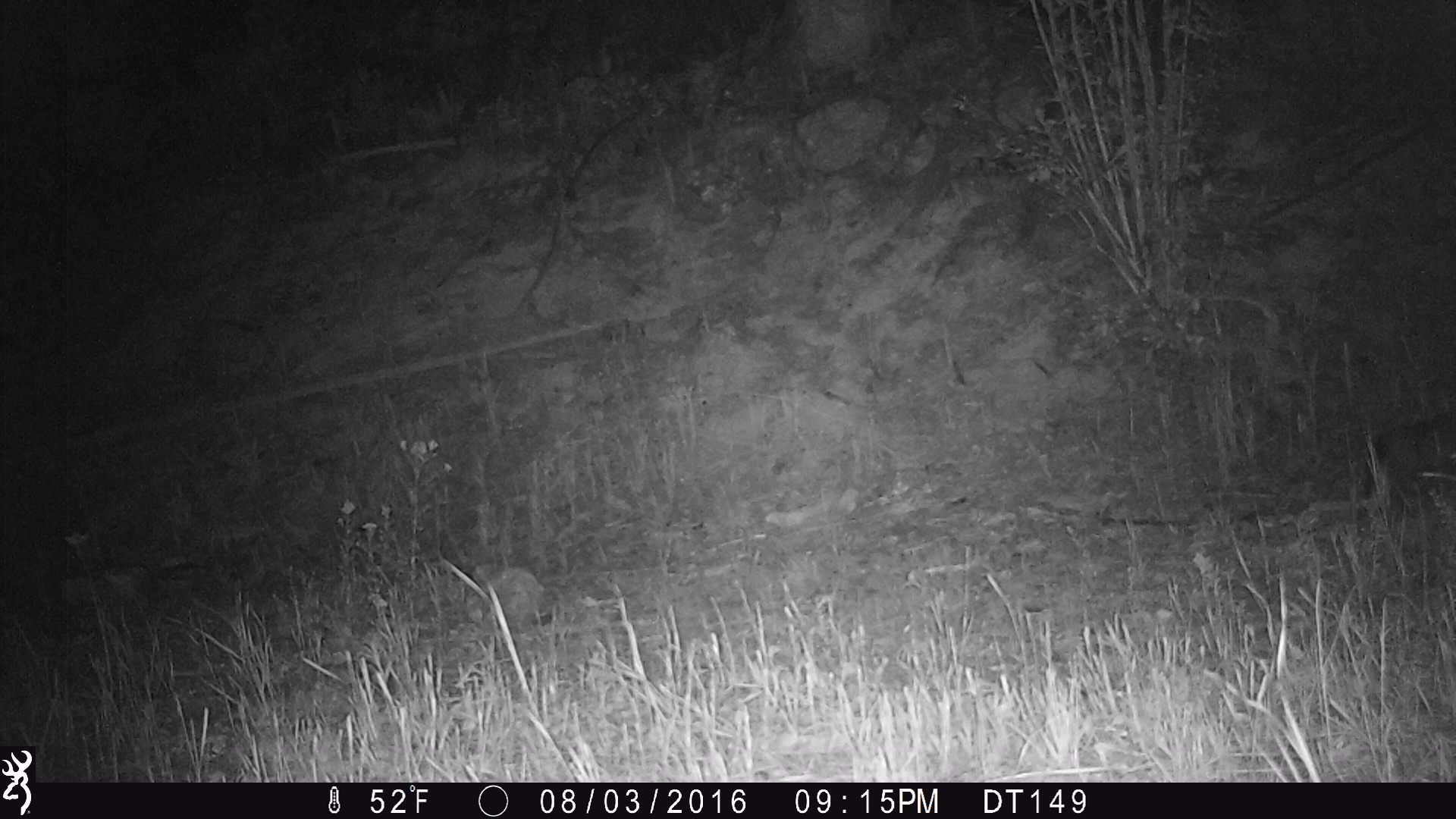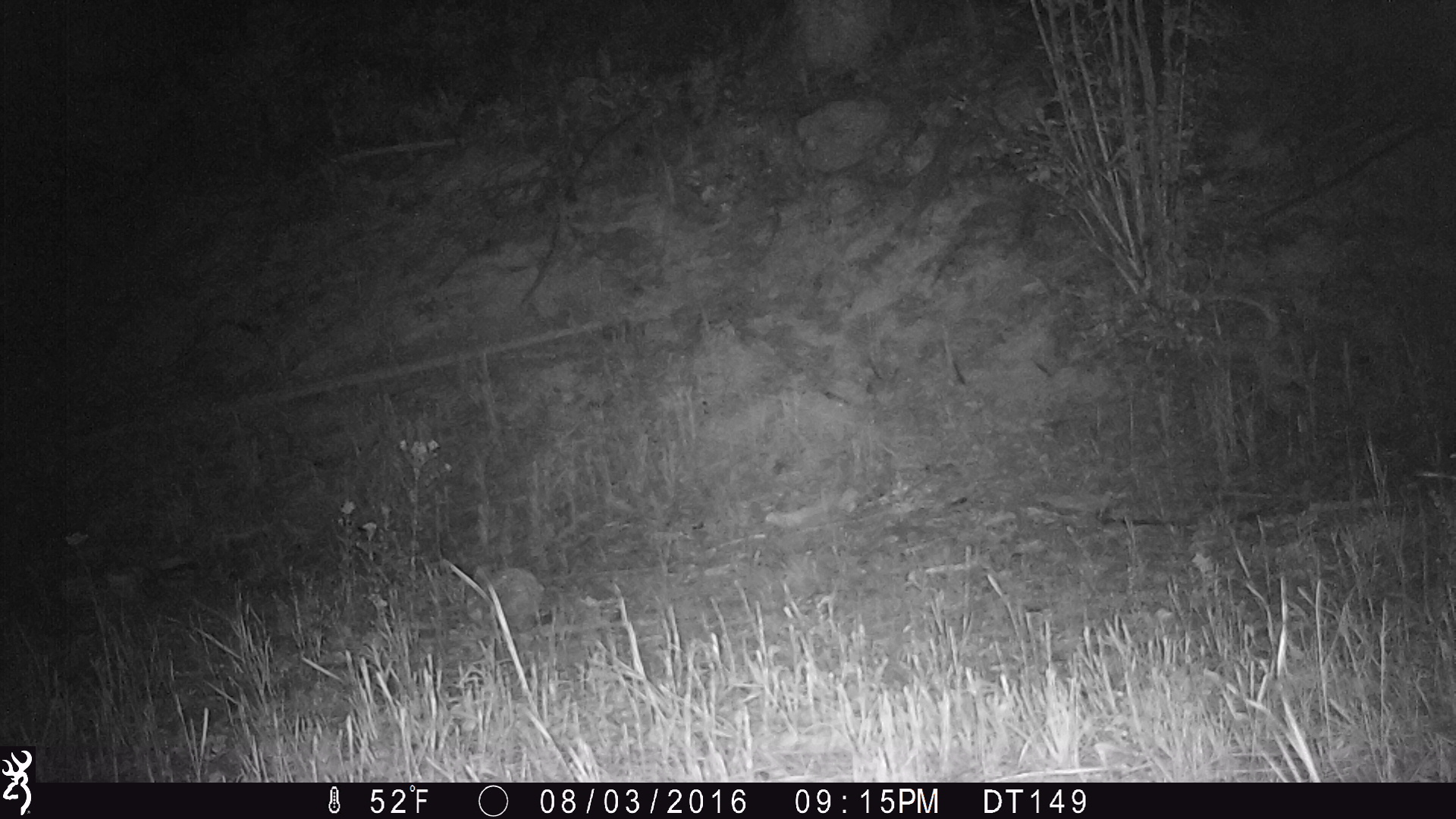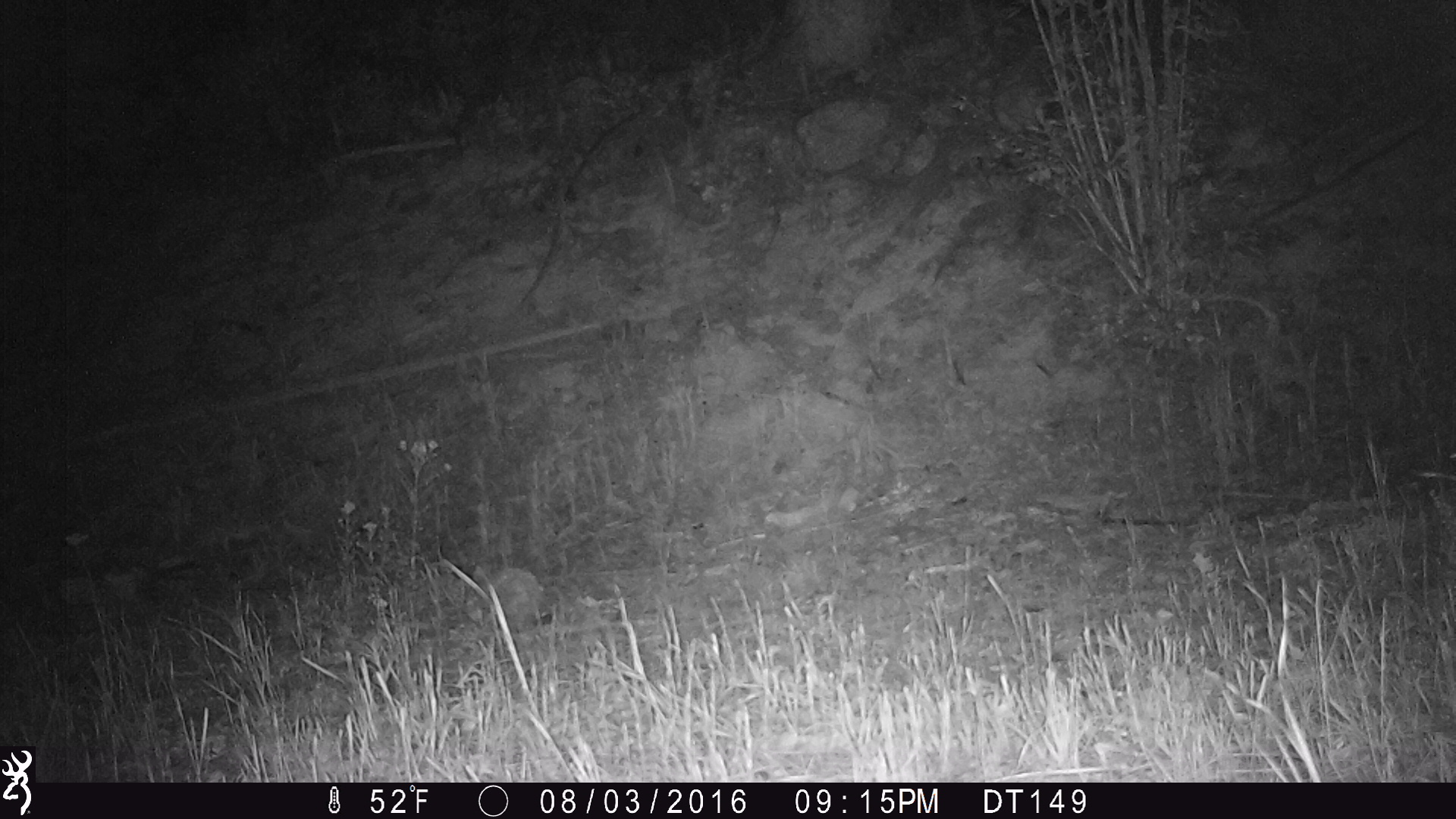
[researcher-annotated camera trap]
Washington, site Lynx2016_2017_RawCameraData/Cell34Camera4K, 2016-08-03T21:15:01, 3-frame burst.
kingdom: Animalia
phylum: Chordata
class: Mammalia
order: Lagomorpha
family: Leporidae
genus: Lepus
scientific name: Lepus americanus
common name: snowshoe hare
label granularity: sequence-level